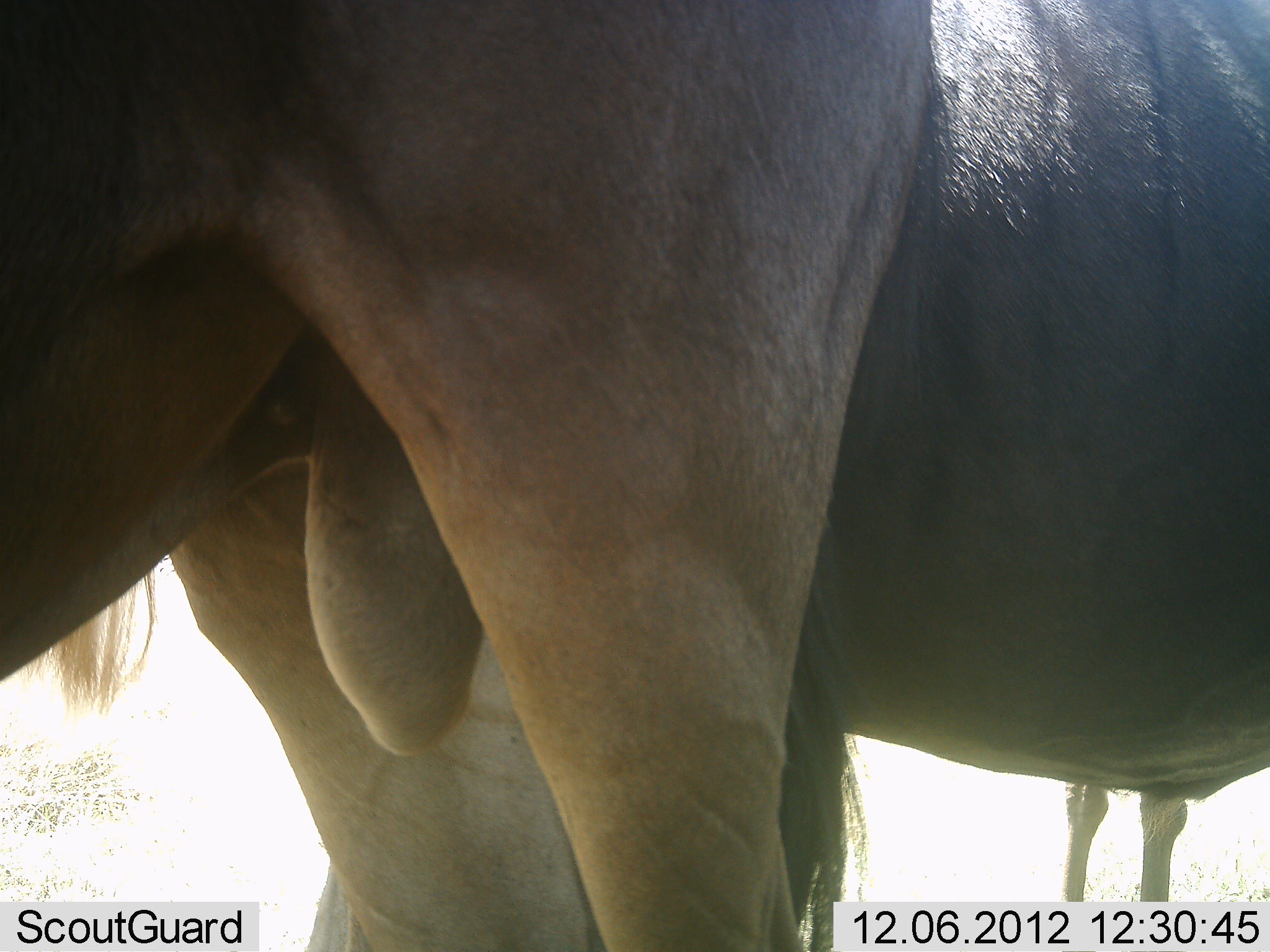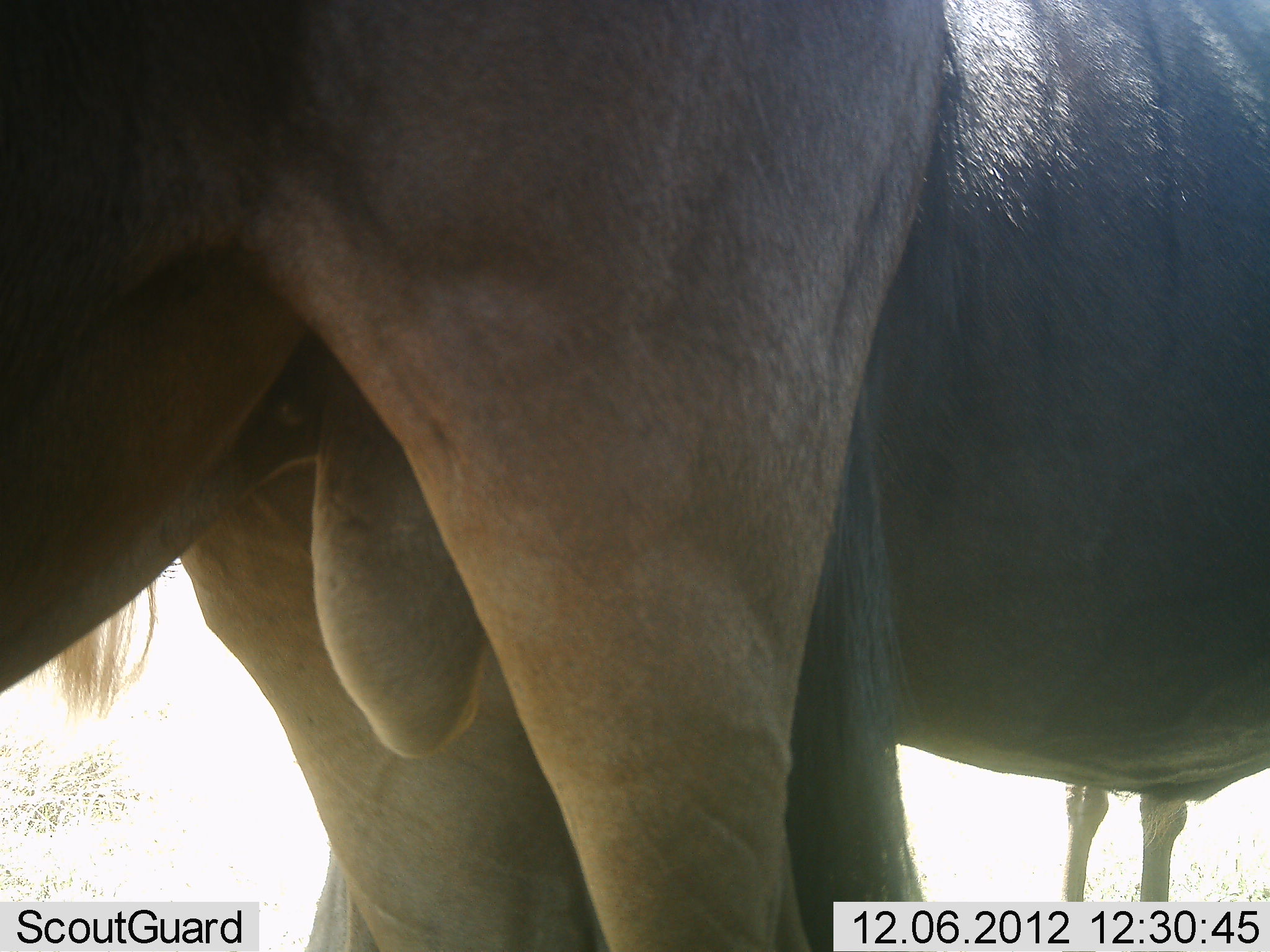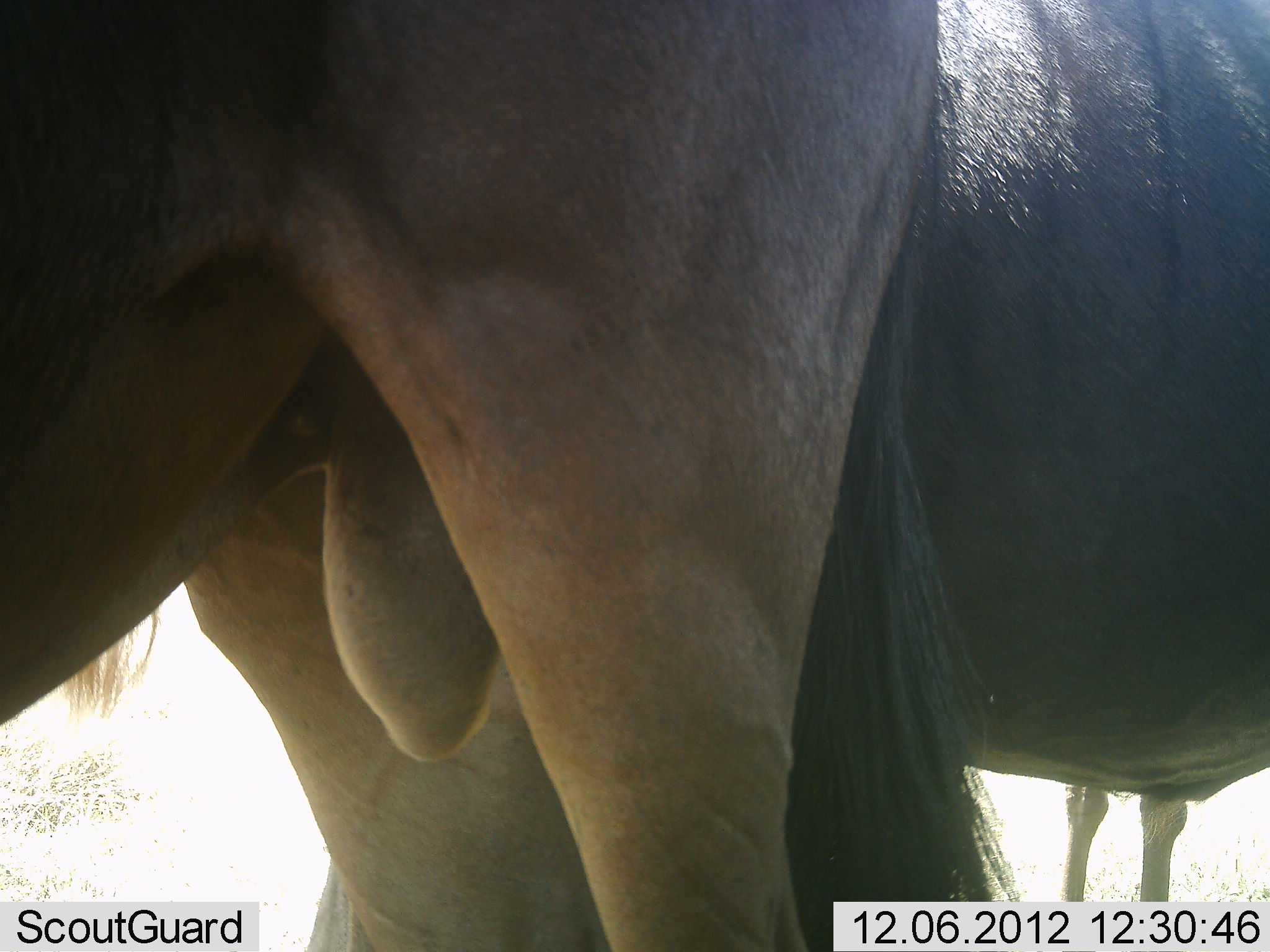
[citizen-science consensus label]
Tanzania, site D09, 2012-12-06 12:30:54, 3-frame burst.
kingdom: Animalia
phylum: Chordata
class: Mammalia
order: Artiodactyla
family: Bovidae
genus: Connochaetes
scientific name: Connochaetes taurinus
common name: blue wildebeest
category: wildebeest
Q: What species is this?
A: Wildebeest (blue wildebeest) (Connochaetes taurinus).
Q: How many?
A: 3.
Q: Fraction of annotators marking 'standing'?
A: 100%.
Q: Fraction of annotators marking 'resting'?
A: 0%.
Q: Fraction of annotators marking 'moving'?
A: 0%.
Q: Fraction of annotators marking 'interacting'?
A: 10%.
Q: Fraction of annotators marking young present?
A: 10%.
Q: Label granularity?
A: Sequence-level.